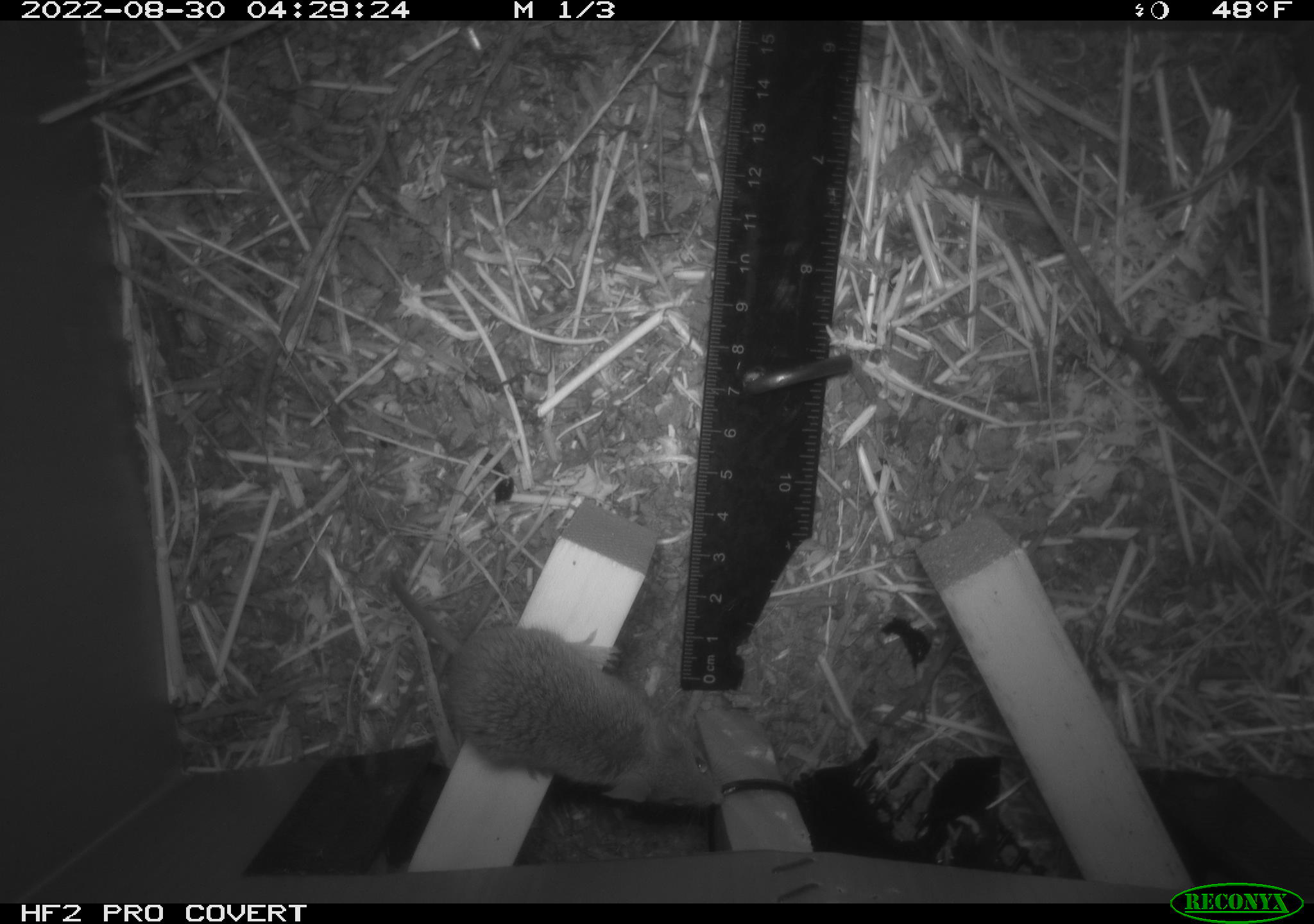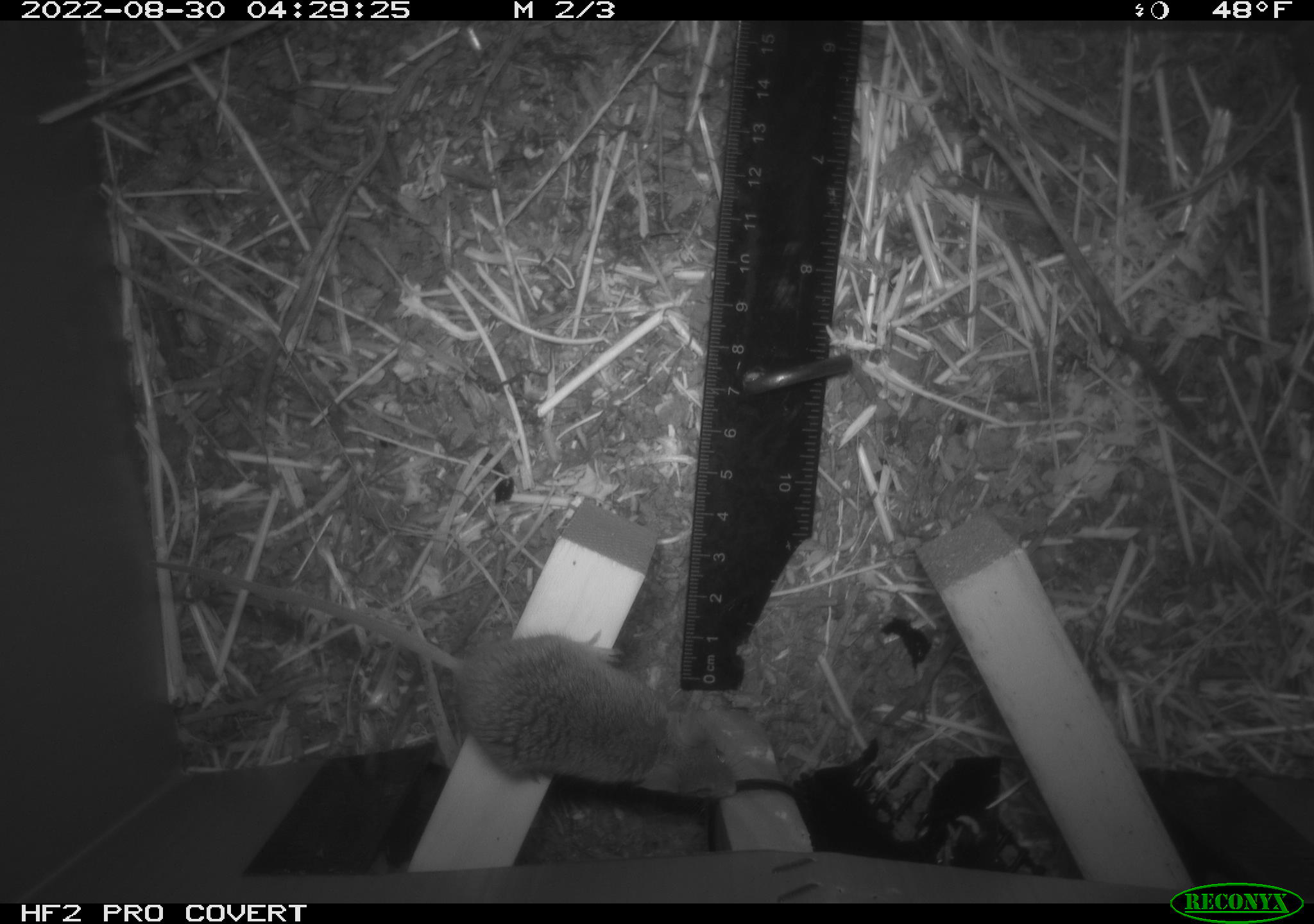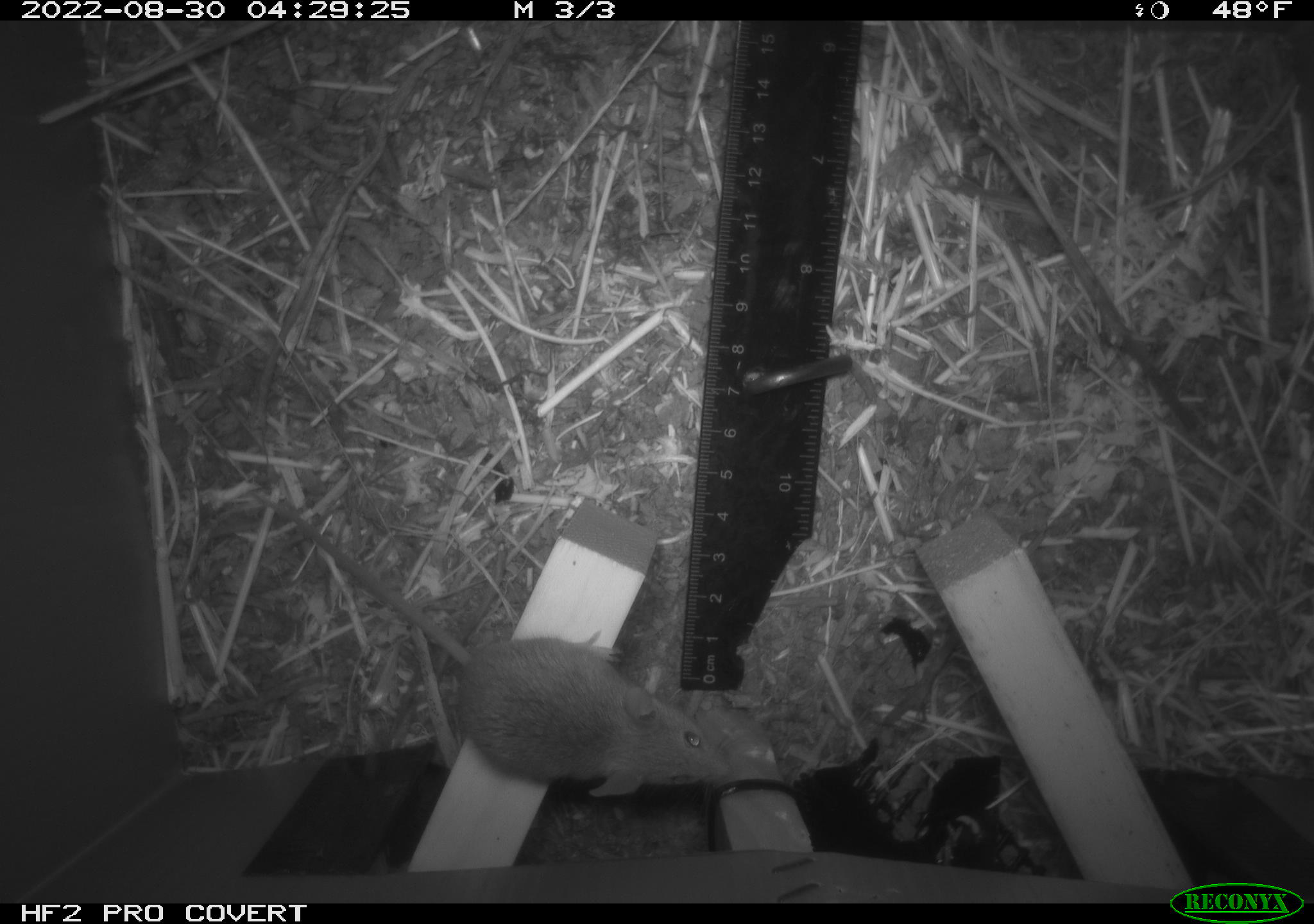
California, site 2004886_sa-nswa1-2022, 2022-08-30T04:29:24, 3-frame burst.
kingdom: Animalia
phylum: Chordata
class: Mammalia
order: Rodentia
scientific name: Rodentia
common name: rodent